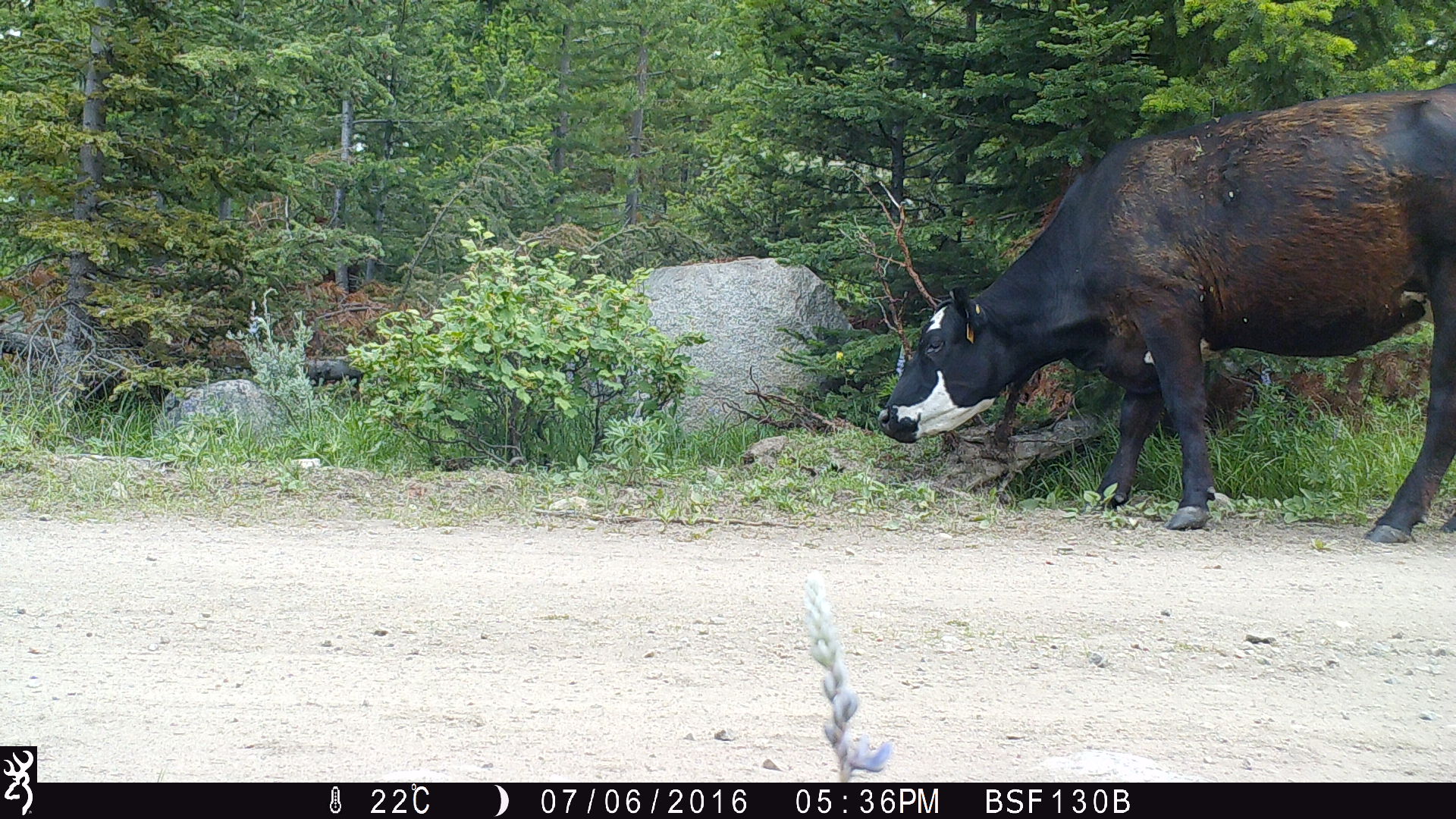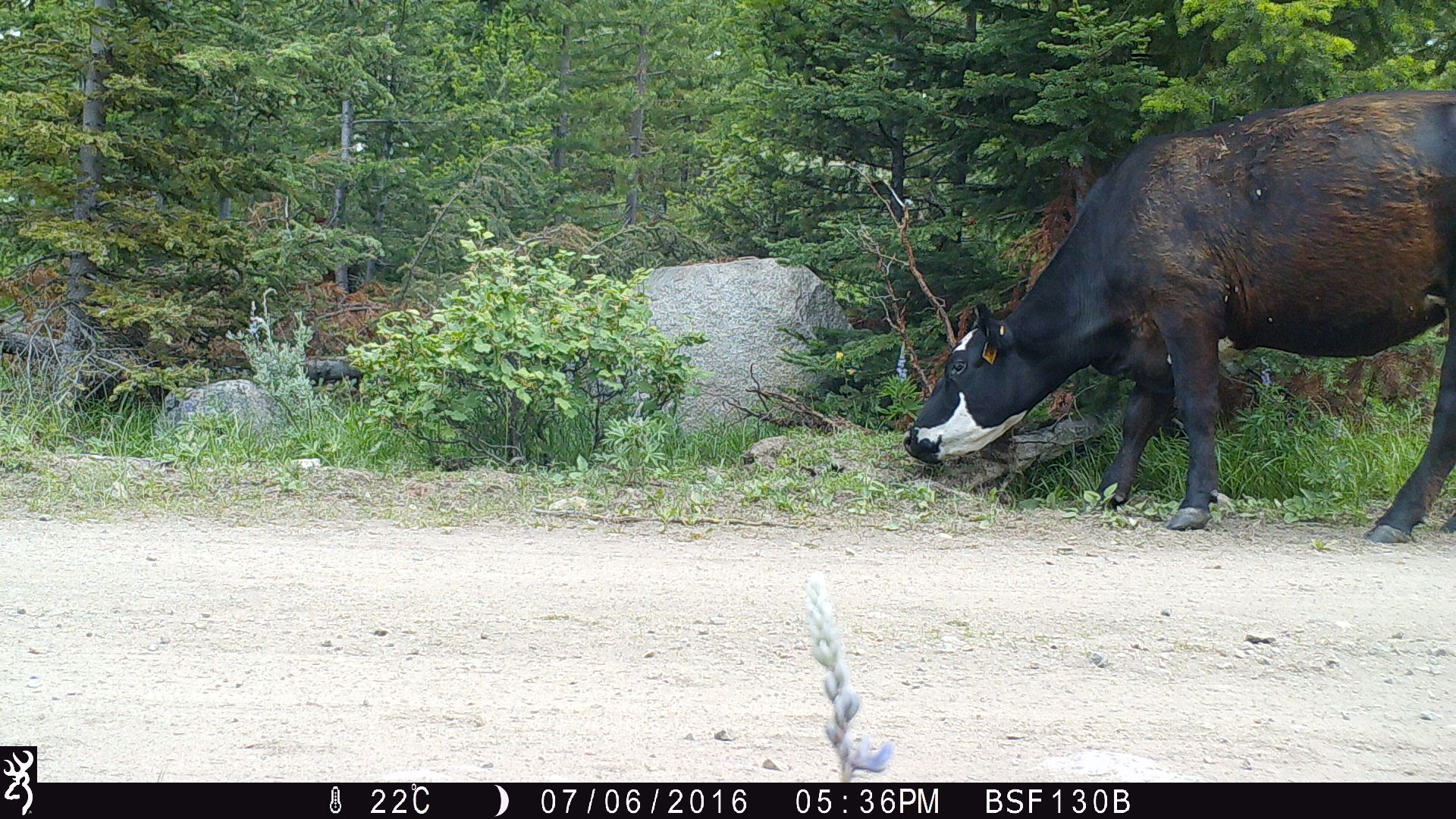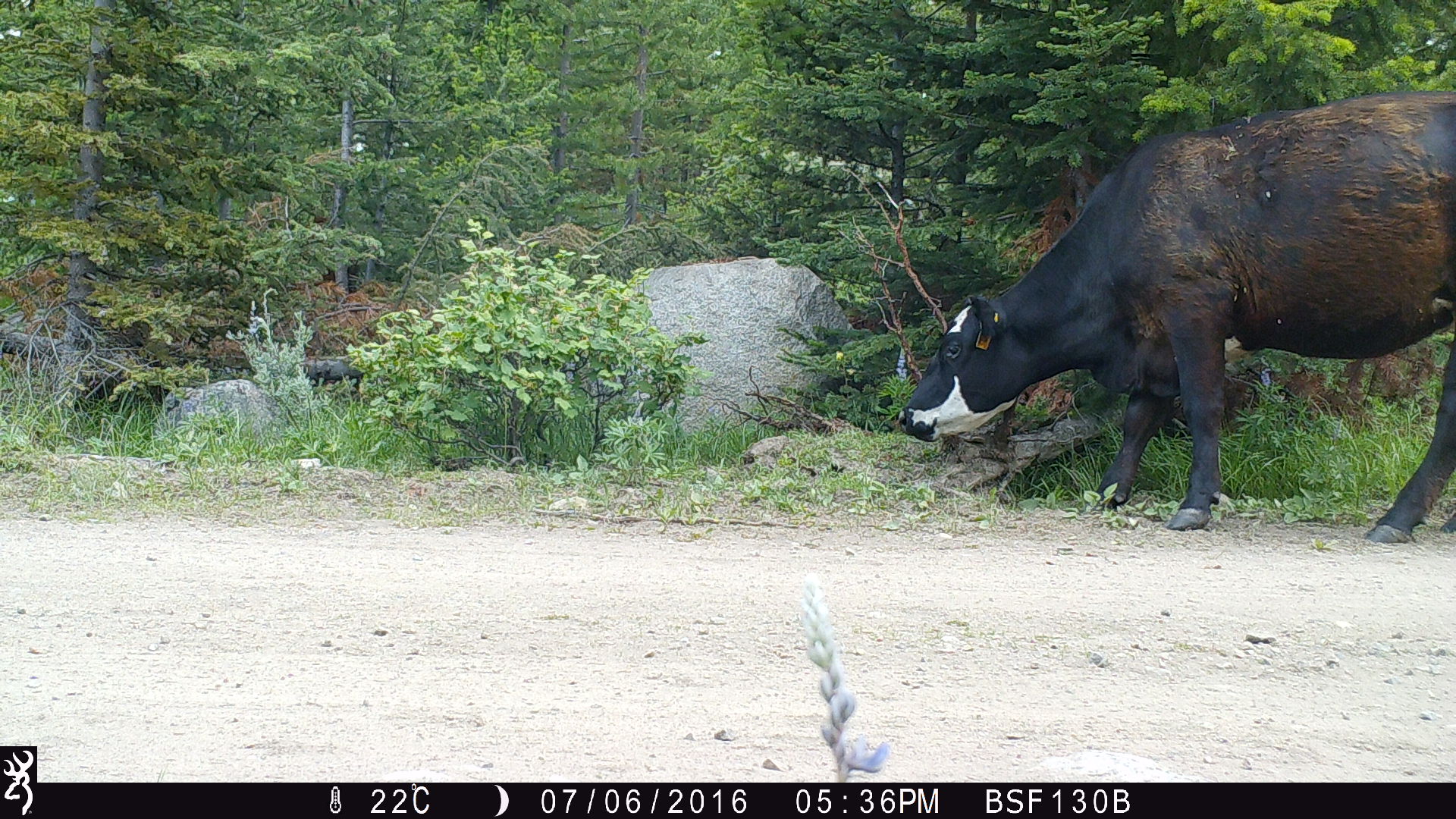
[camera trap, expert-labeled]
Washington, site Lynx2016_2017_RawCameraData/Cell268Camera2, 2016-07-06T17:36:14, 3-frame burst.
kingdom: Animalia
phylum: Chordata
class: Mammalia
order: Artiodactyla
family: Bovidae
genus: Bos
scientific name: Bos taurus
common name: domestic cattle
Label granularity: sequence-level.